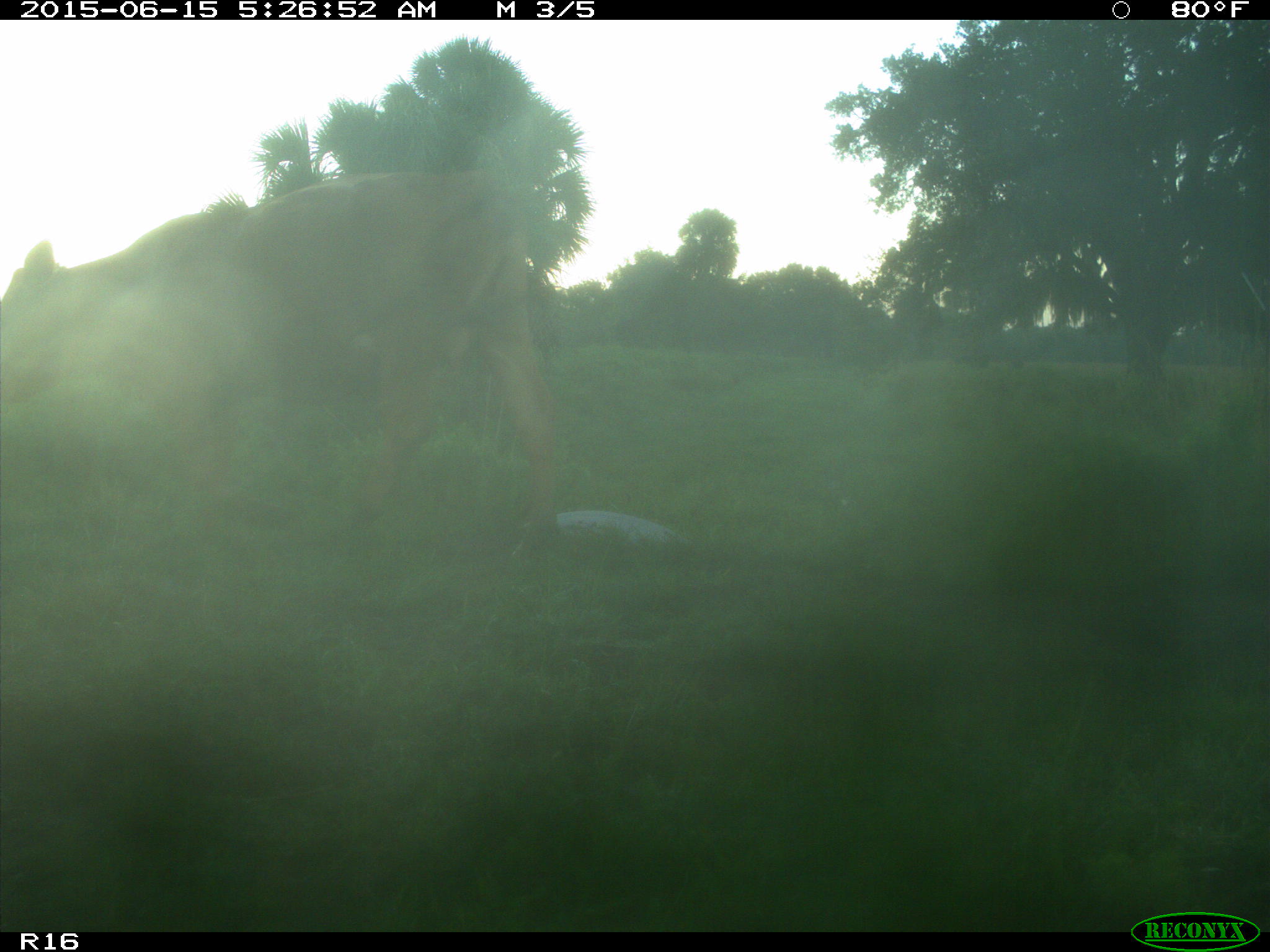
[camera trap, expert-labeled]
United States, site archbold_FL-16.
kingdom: Animalia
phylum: Chordata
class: Mammalia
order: Artiodactyla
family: Bovidae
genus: Bos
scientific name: Bos taurus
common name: domestic cow